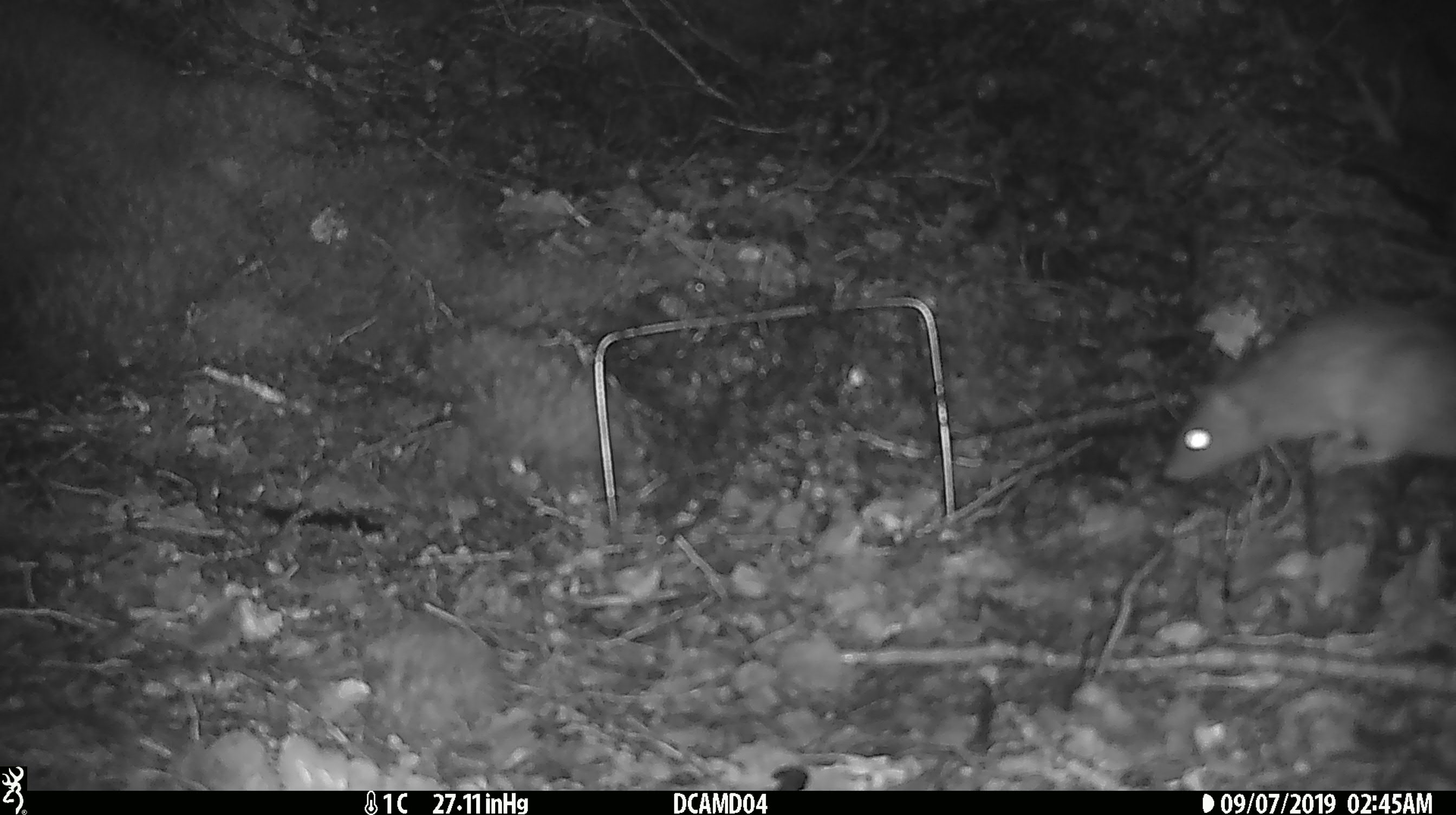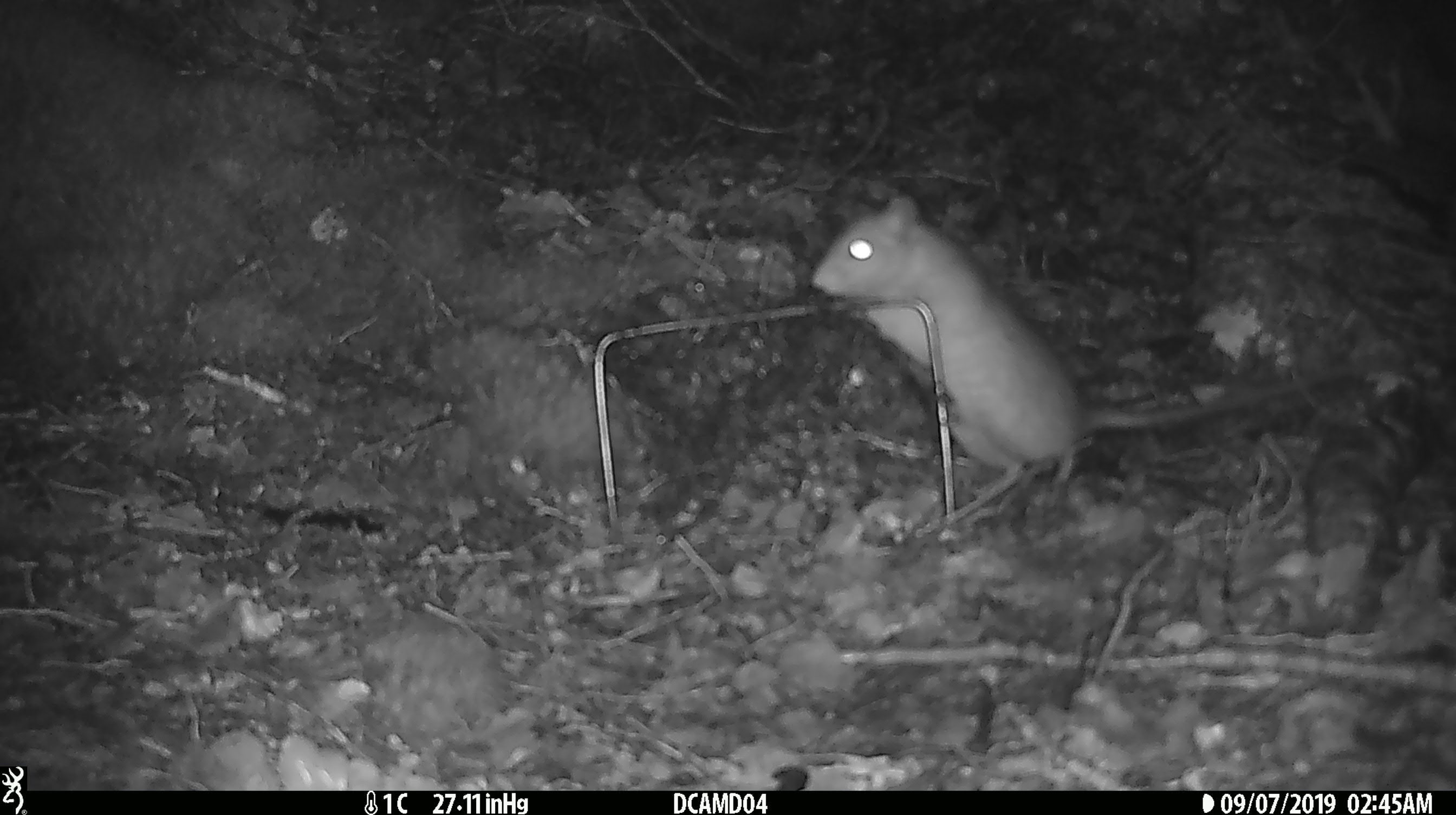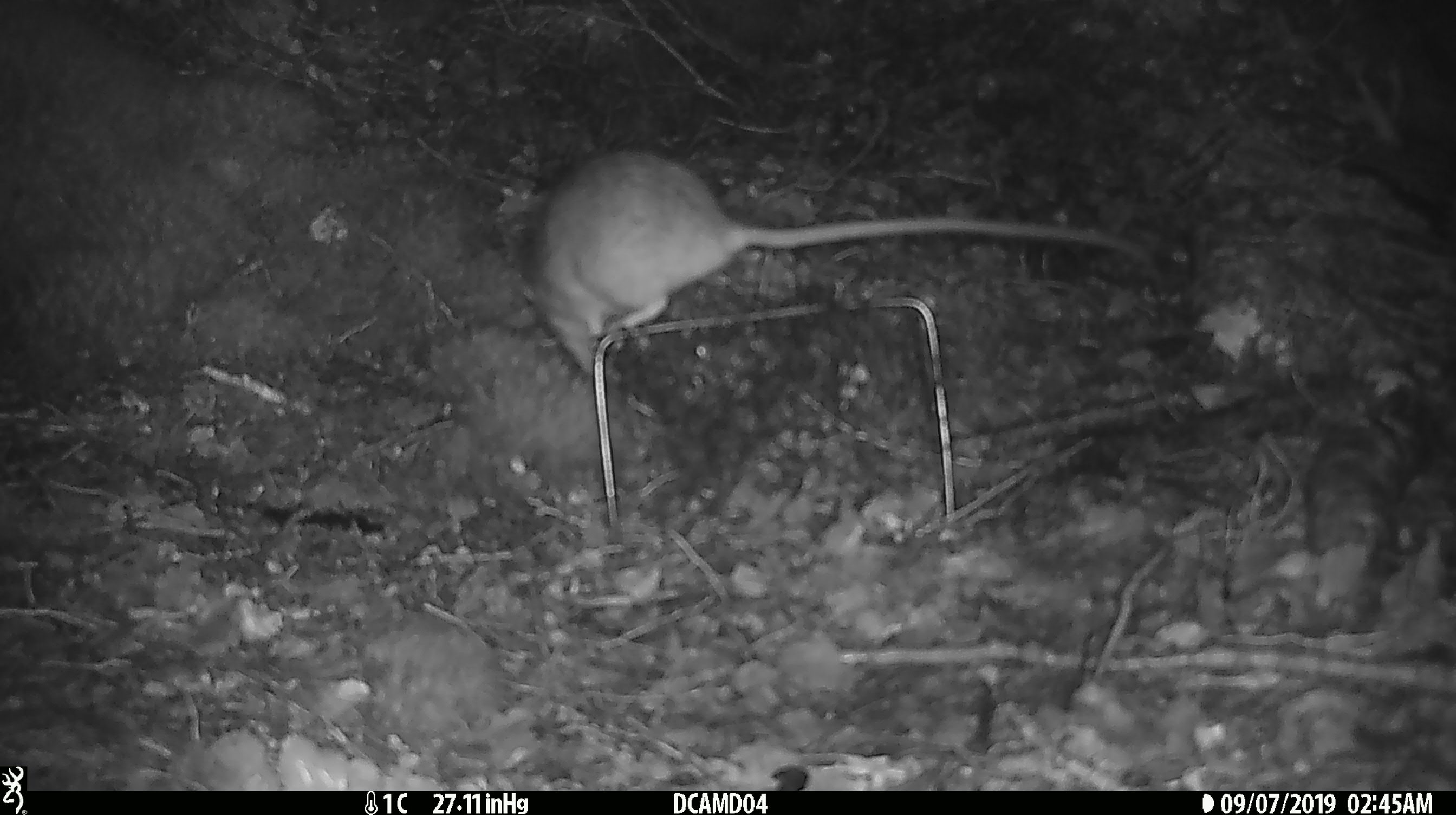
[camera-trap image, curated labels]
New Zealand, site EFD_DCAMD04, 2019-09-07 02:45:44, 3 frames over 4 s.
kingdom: Animalia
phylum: Chordata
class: Mammalia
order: Rodentia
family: Muridae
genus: Rattus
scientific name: Rattus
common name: rat